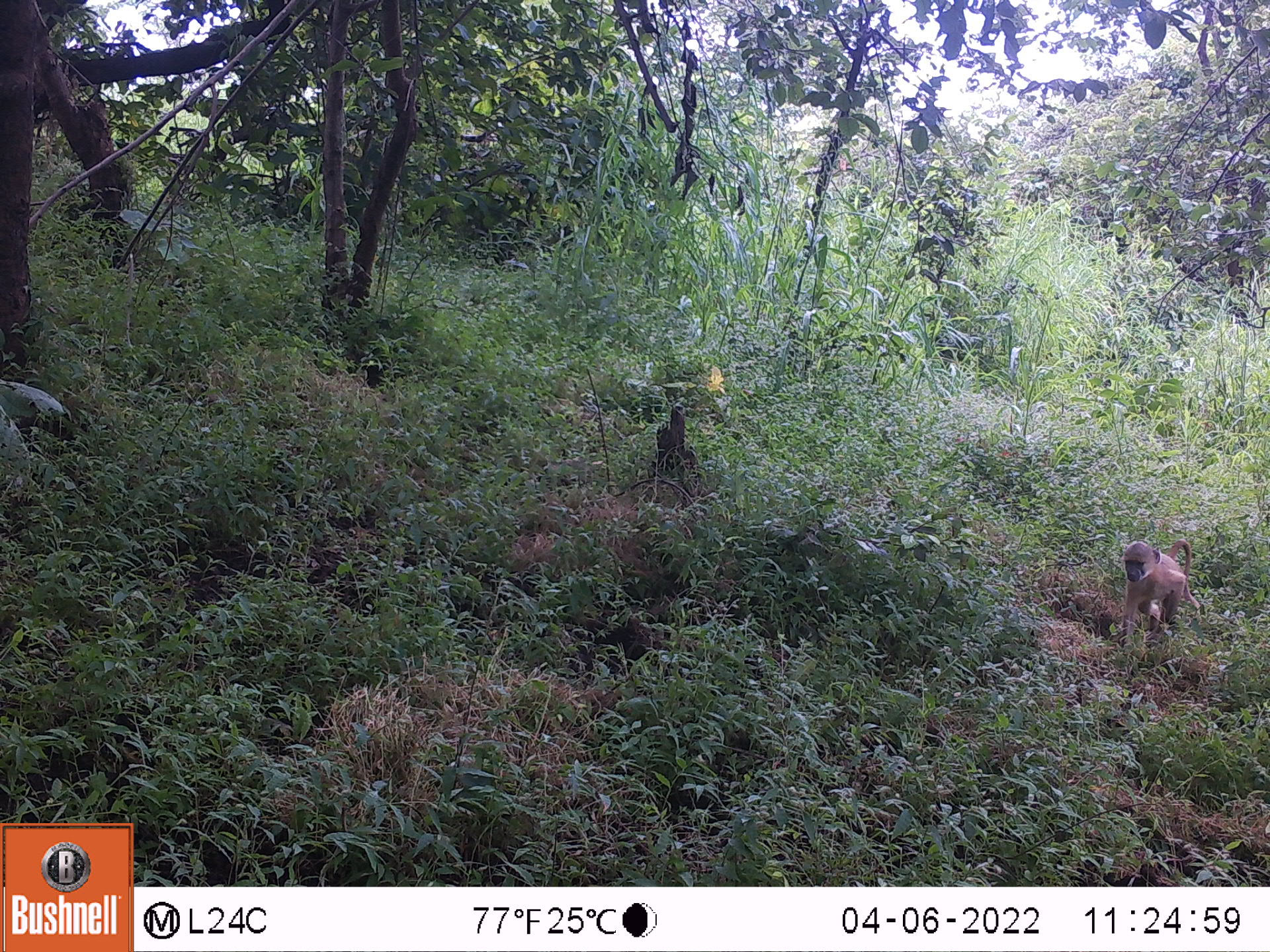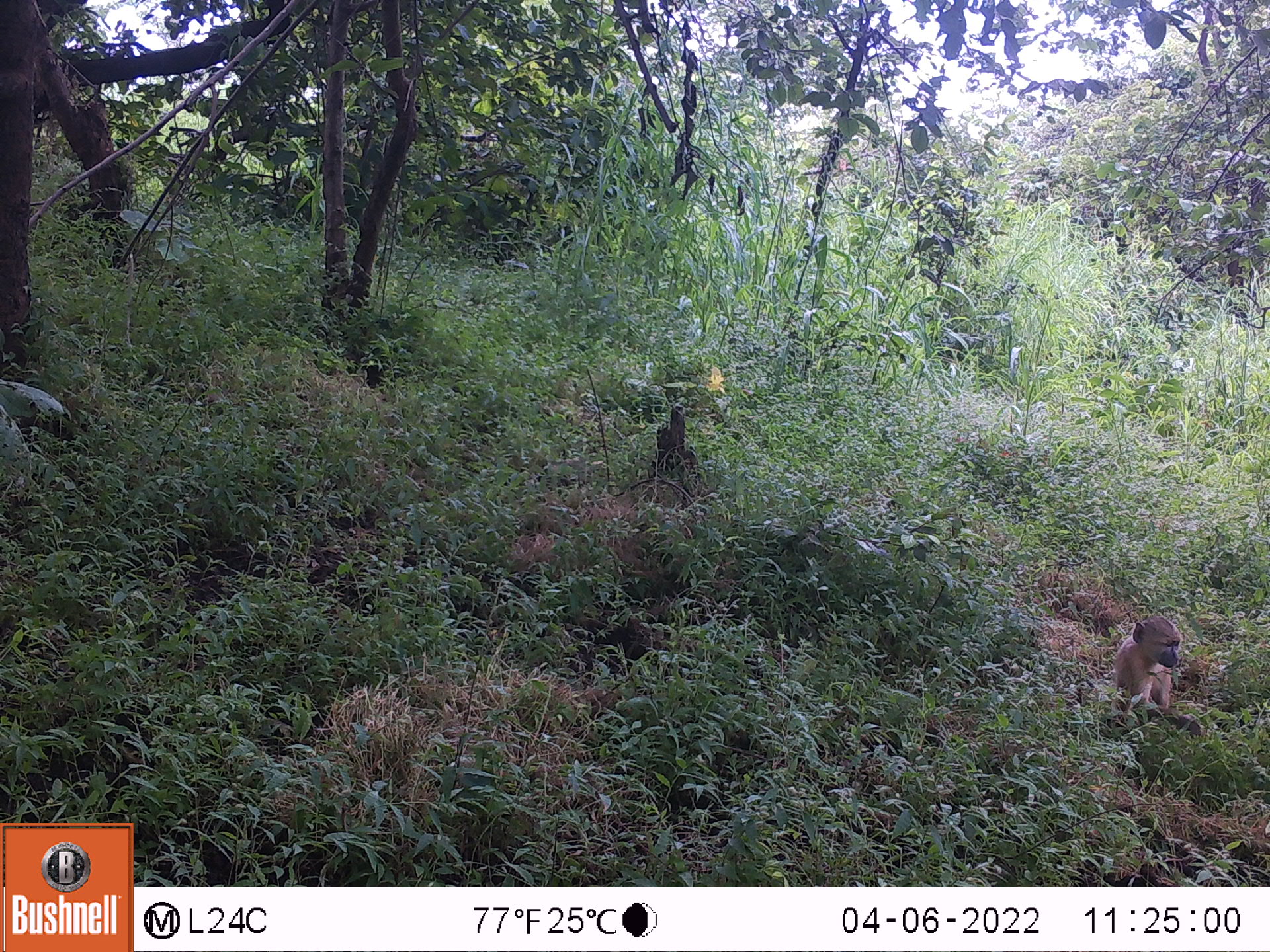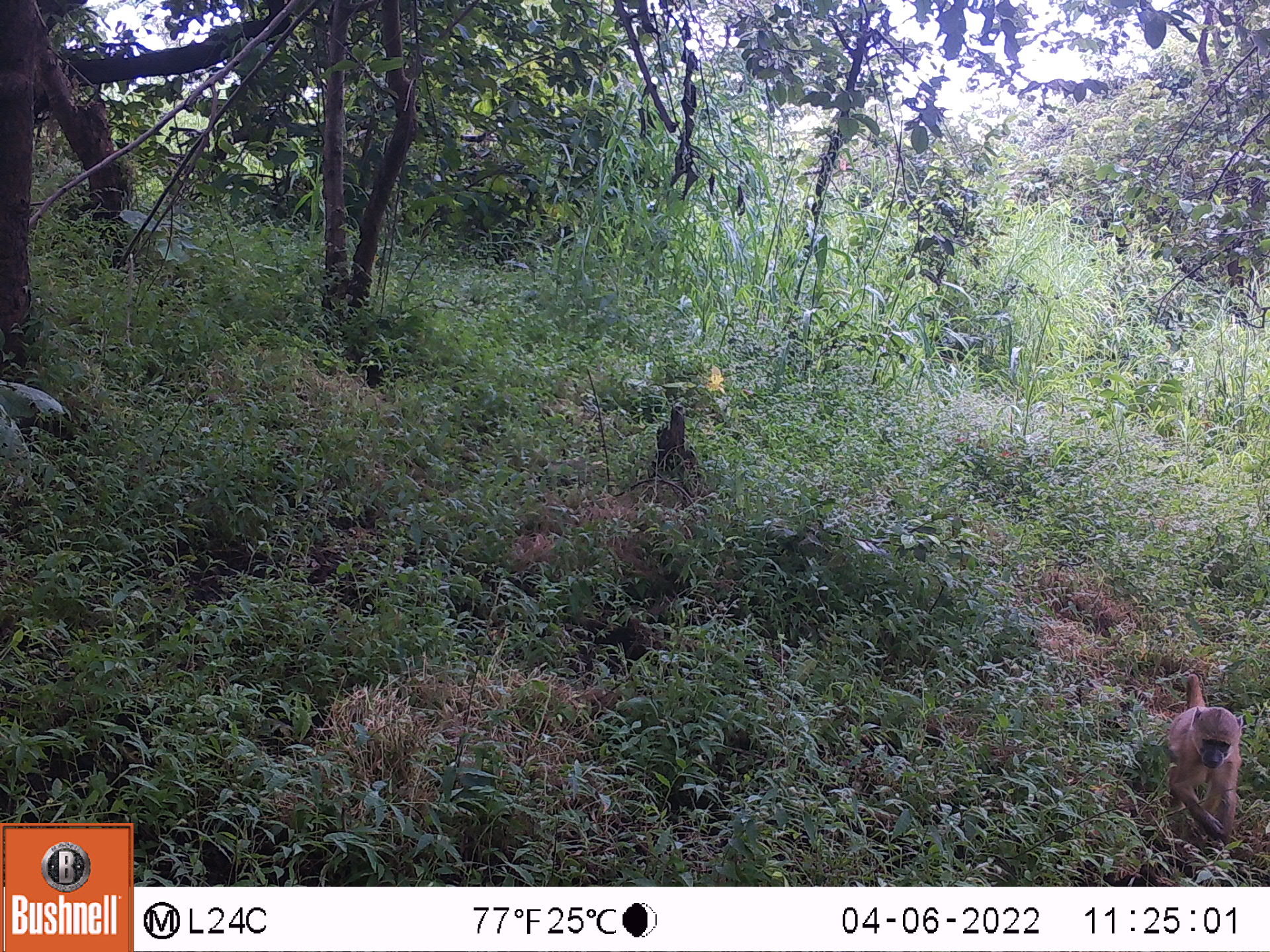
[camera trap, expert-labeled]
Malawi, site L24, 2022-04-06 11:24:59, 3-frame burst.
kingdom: Animalia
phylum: Chordata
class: Mammalia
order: Primates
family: Cercopithecidae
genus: Papio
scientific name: Papio cynocephalus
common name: yellow baboon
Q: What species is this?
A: Yellow baboon (Papio cynocephalus).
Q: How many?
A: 1.